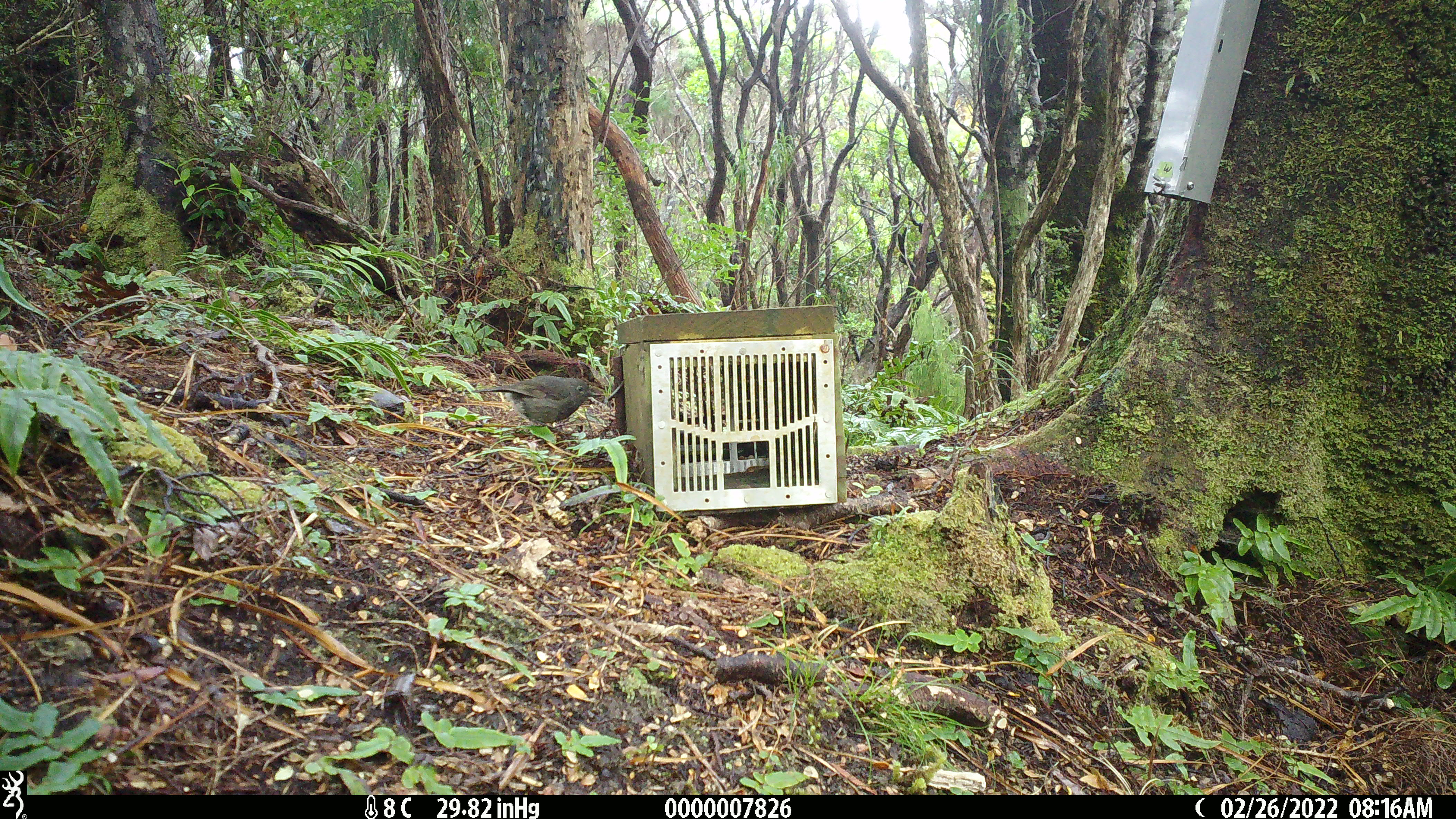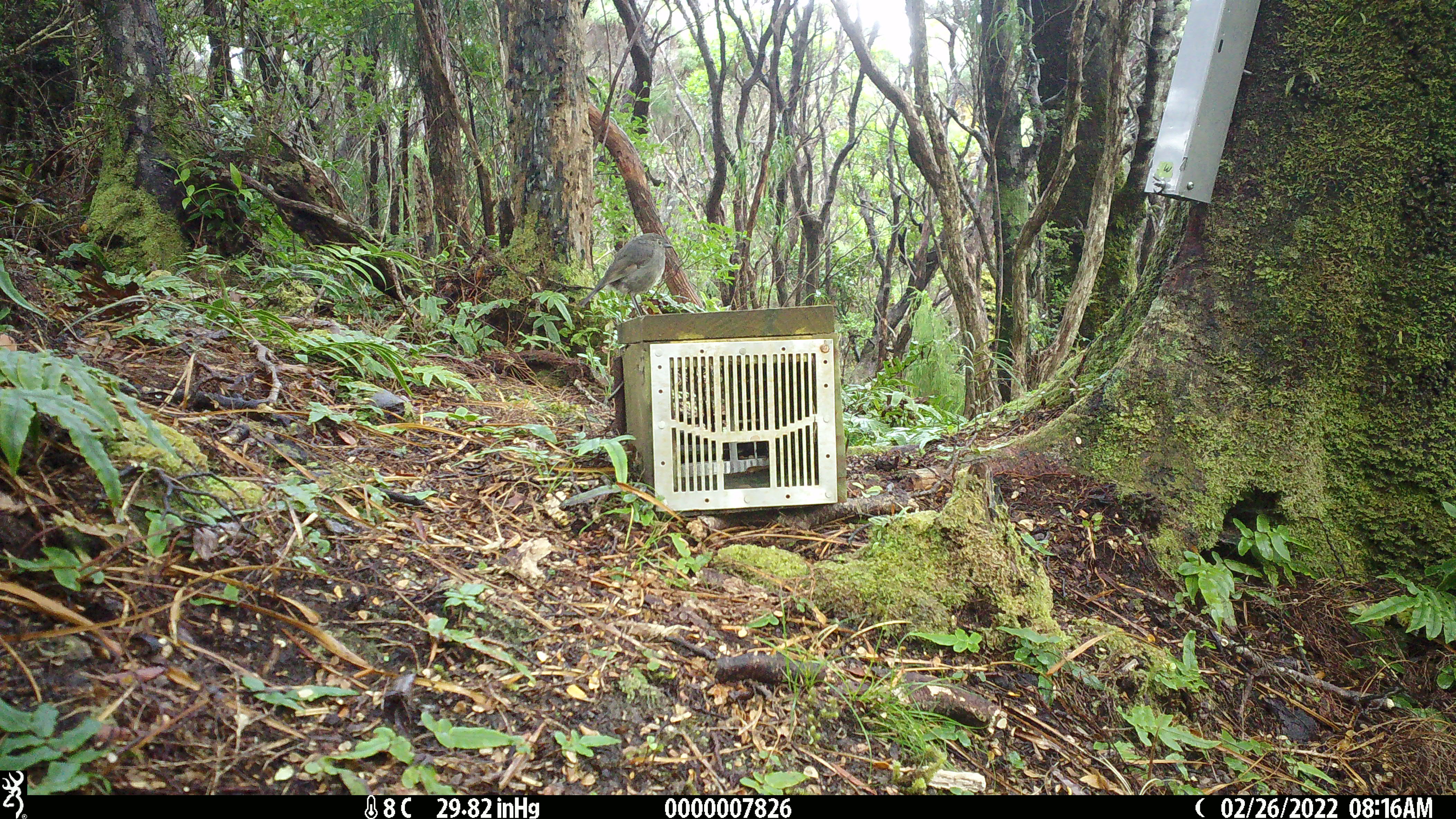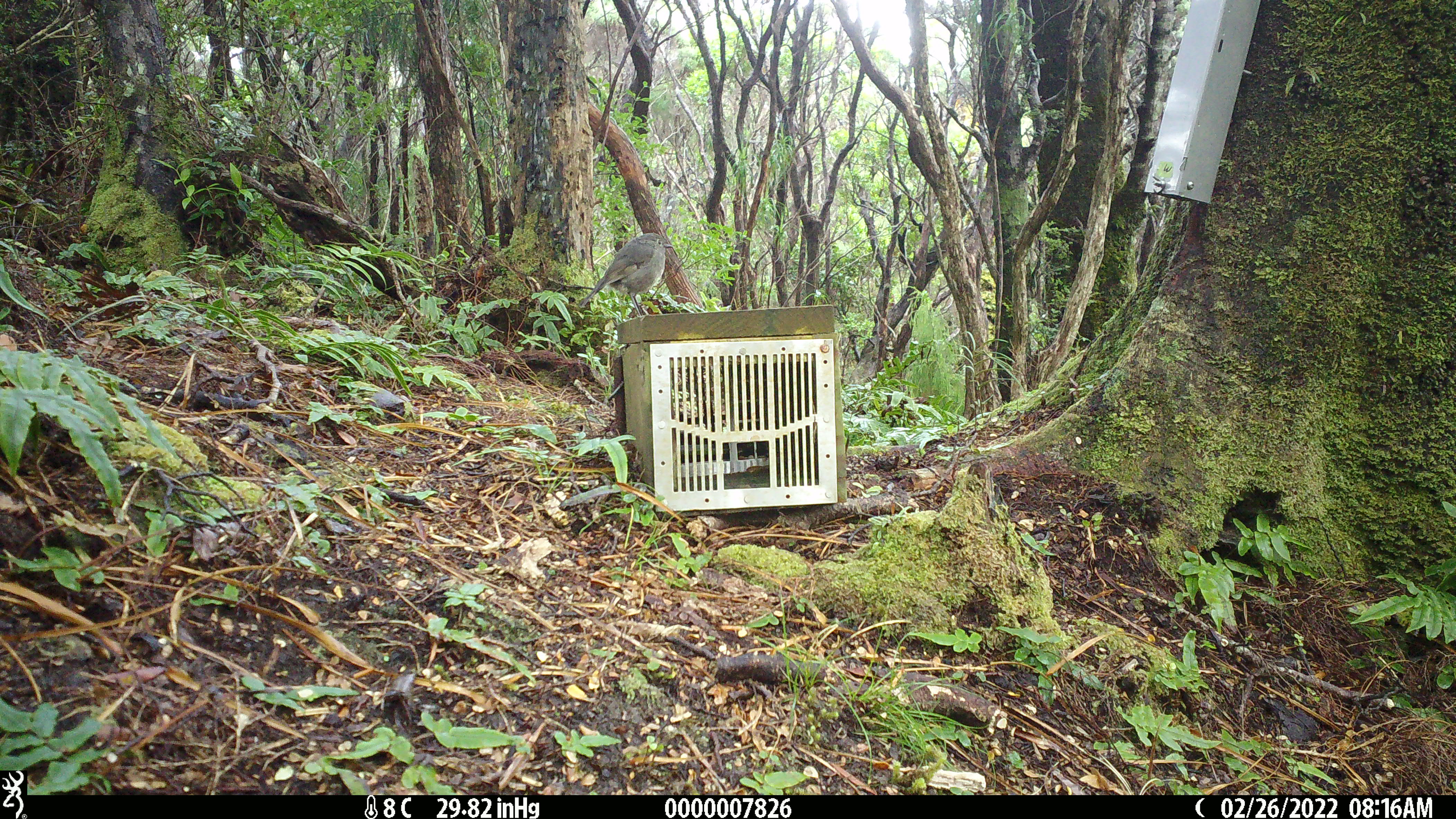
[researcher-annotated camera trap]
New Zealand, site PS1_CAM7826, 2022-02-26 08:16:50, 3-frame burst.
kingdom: Animalia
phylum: Chordata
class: Aves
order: Passeriformes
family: Petroicidae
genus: Petroica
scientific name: Petroica australis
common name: new zealand robin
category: robin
Robin (new zealand robin) (Petroica australis).